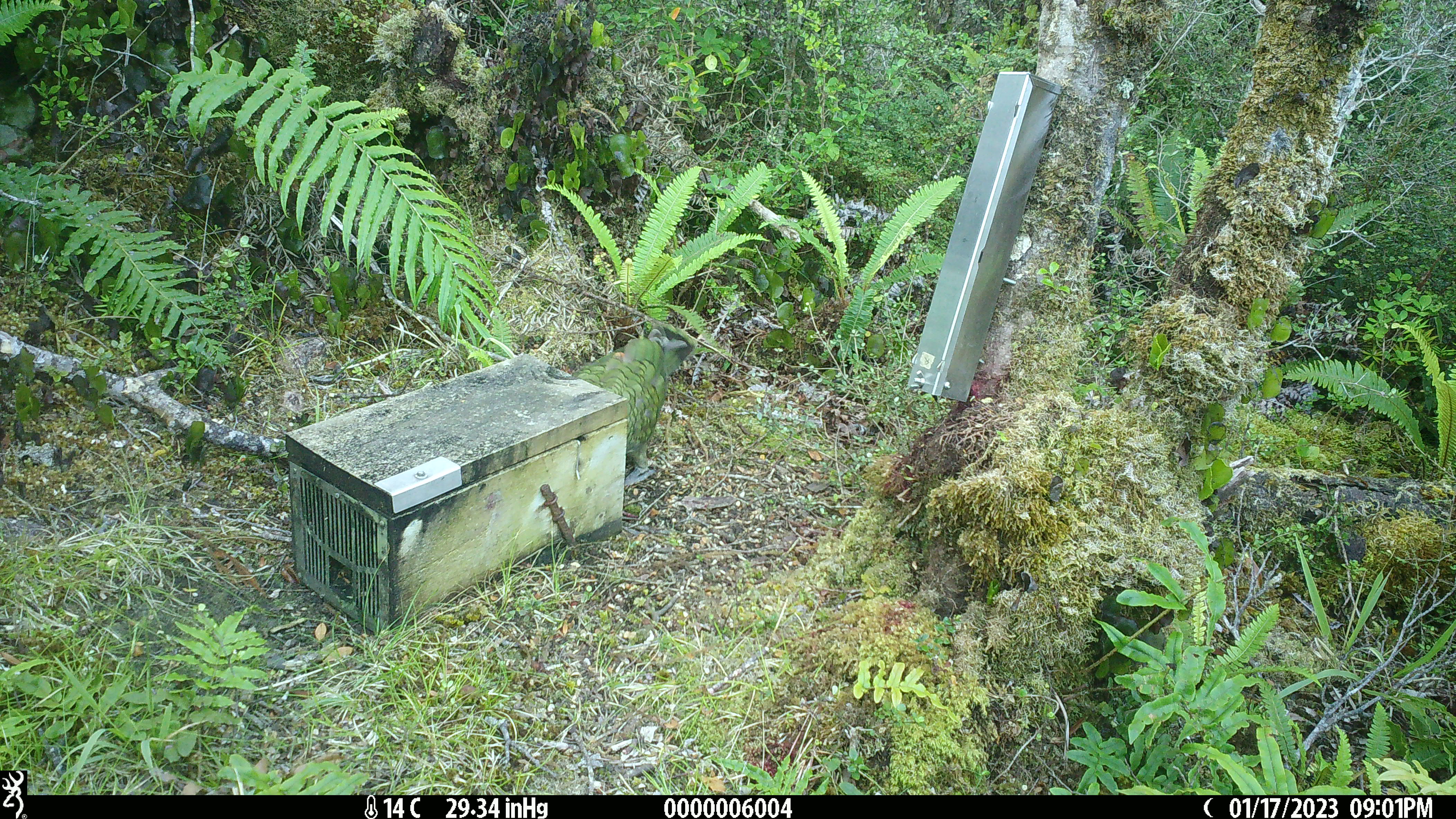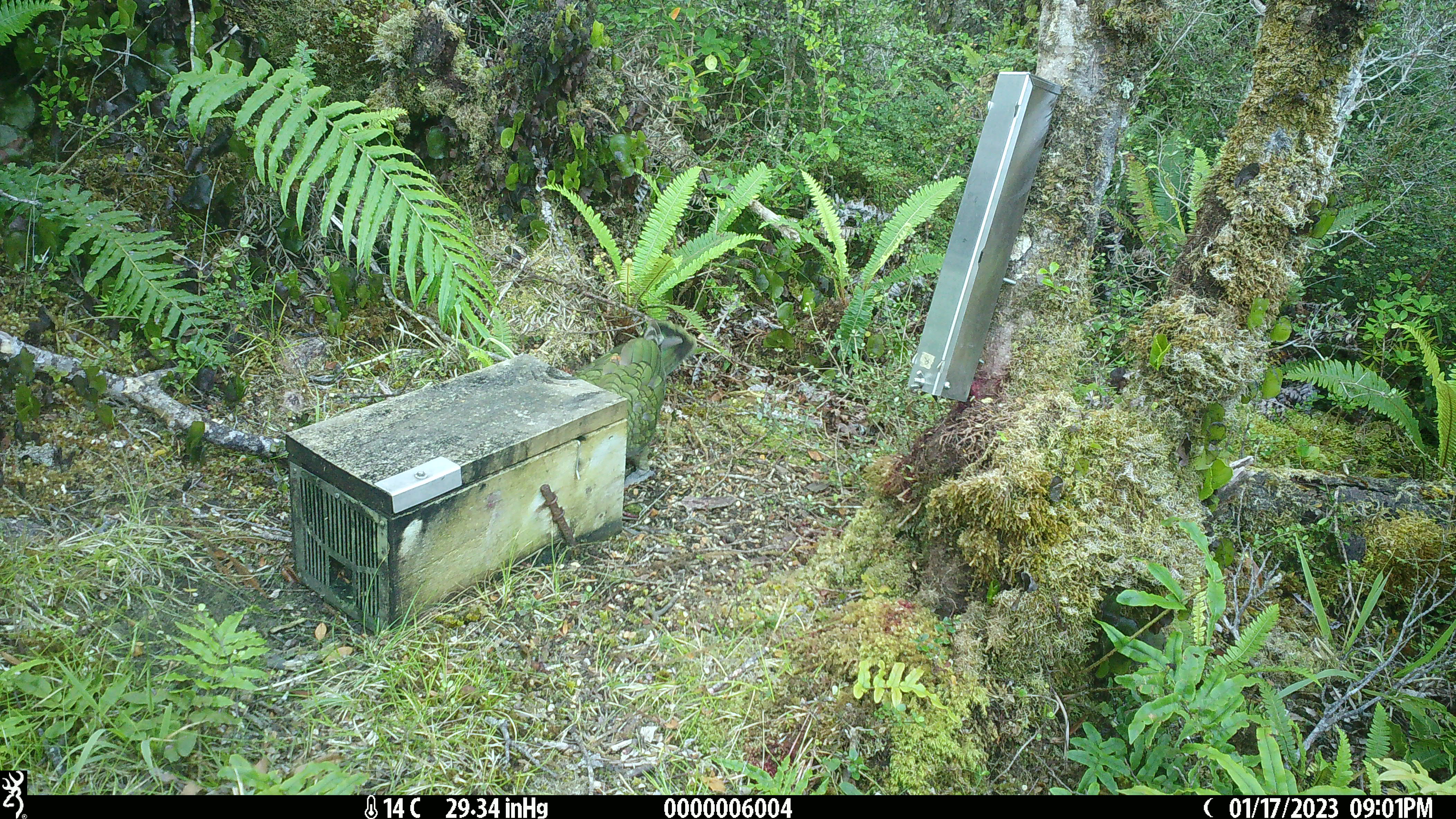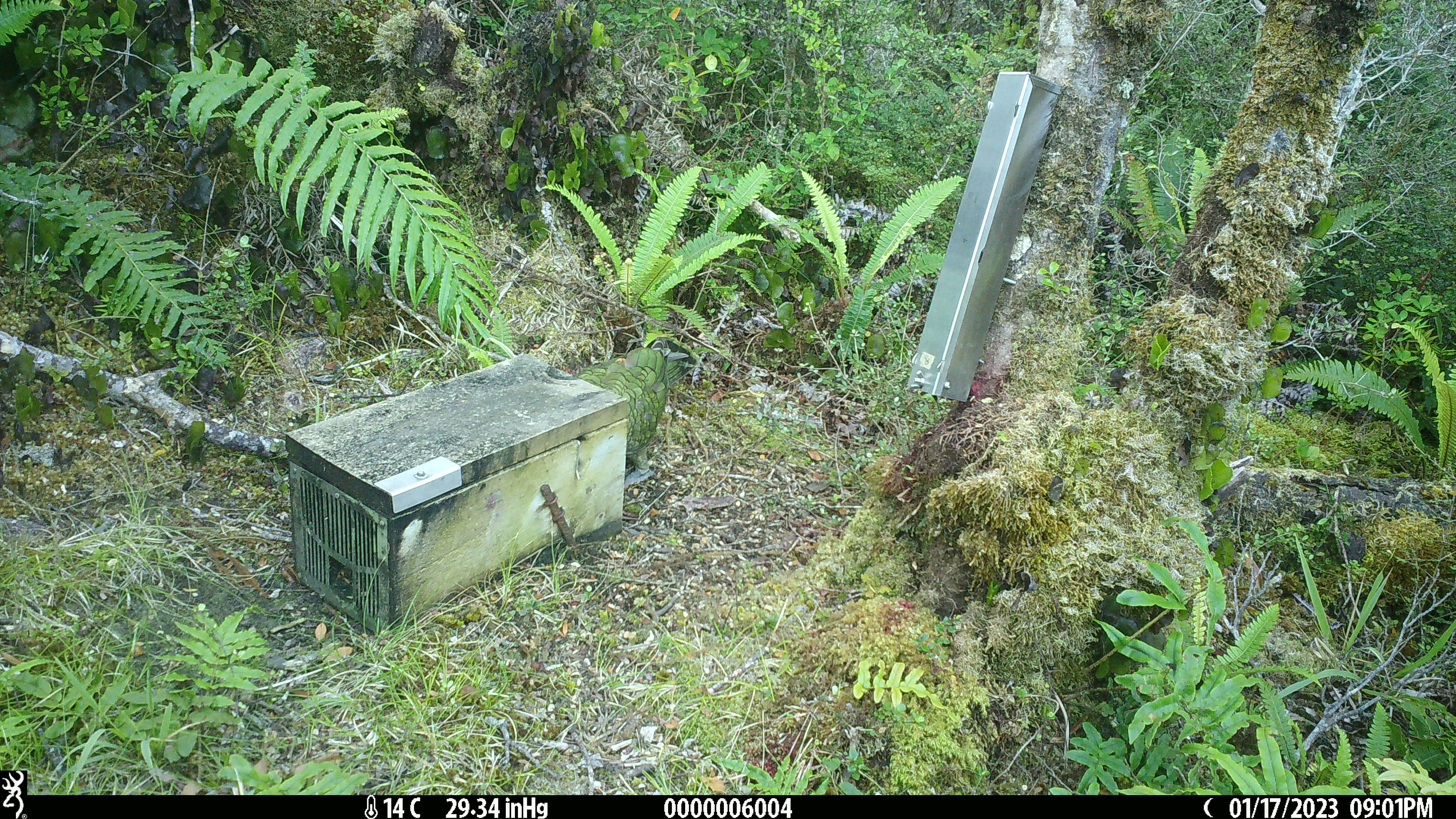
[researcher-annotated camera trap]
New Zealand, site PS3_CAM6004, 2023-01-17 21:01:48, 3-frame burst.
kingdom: Animalia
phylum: Chordata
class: Aves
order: Psittaciformes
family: Strigopidae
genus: Nestor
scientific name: Nestor notabilis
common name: kea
Kea (Nestor notabilis).